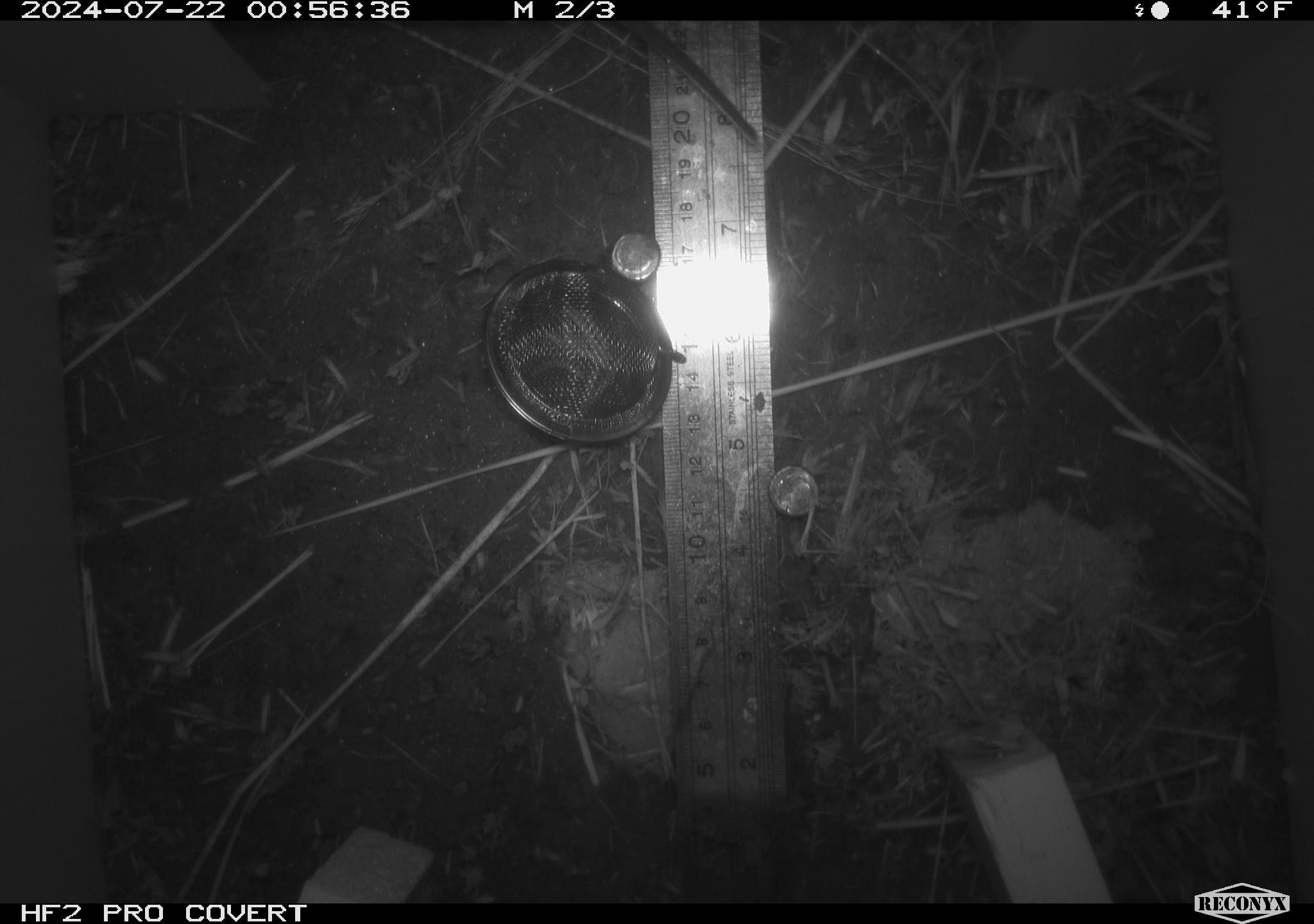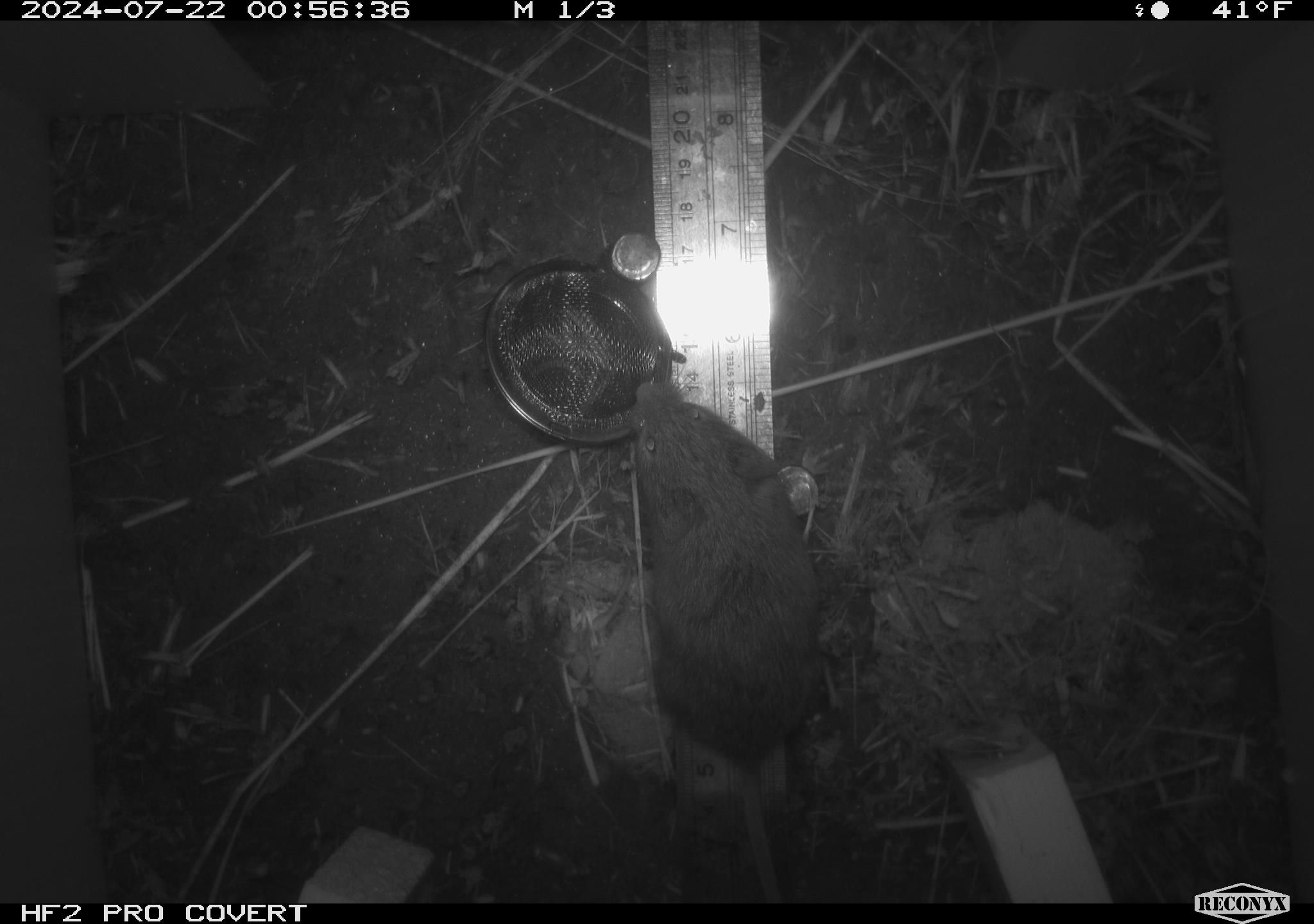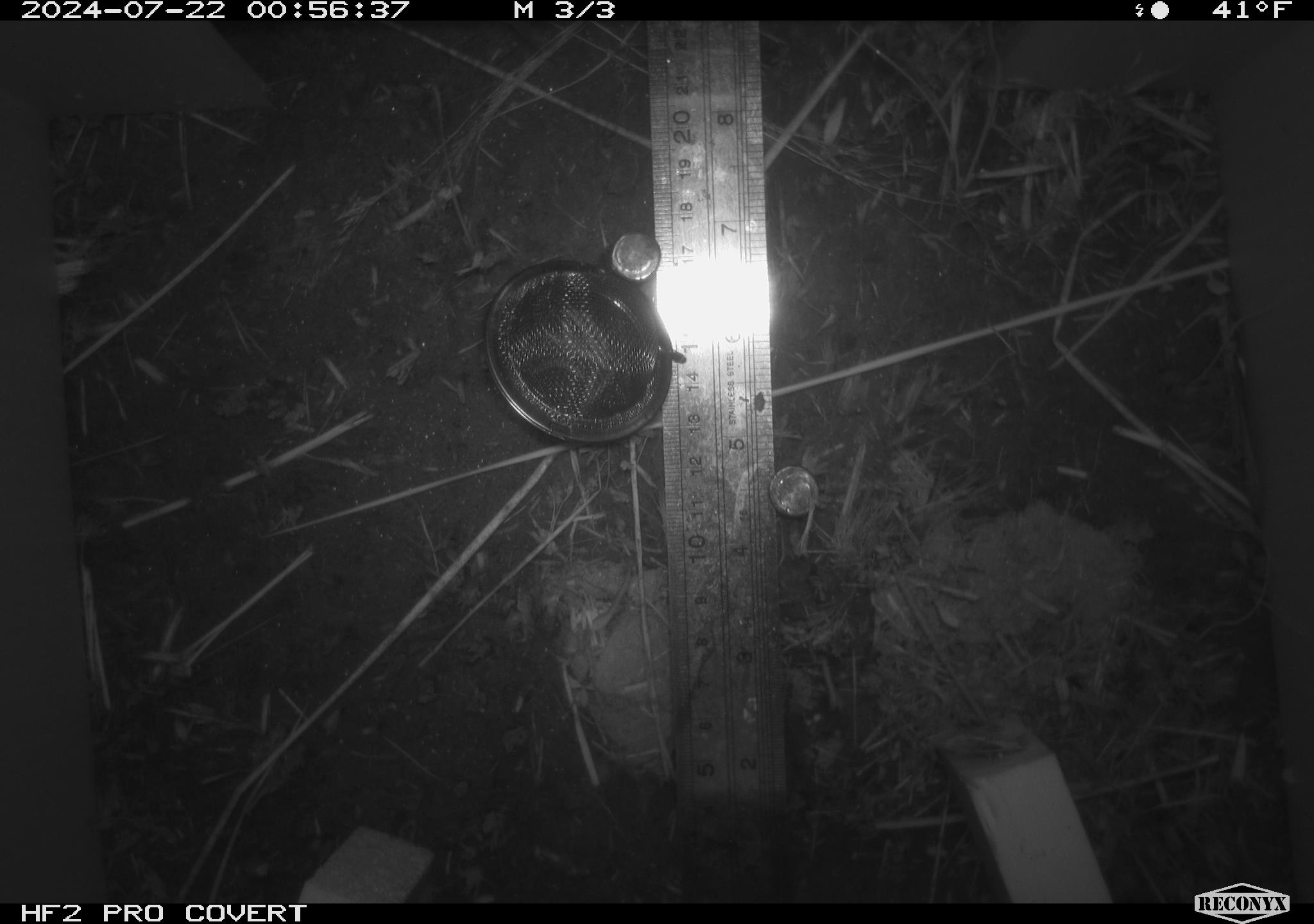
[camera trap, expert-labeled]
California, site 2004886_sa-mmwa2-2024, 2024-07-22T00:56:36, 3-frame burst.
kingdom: Animalia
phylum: Chordata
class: Mammalia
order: Rodentia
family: Cricetidae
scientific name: Arvicolinae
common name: voles, lemmings, and muskrats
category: arvicolinae subfamily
Arvicolinae subfamily (voles, lemmings, and muskrats) (Arvicolinae).